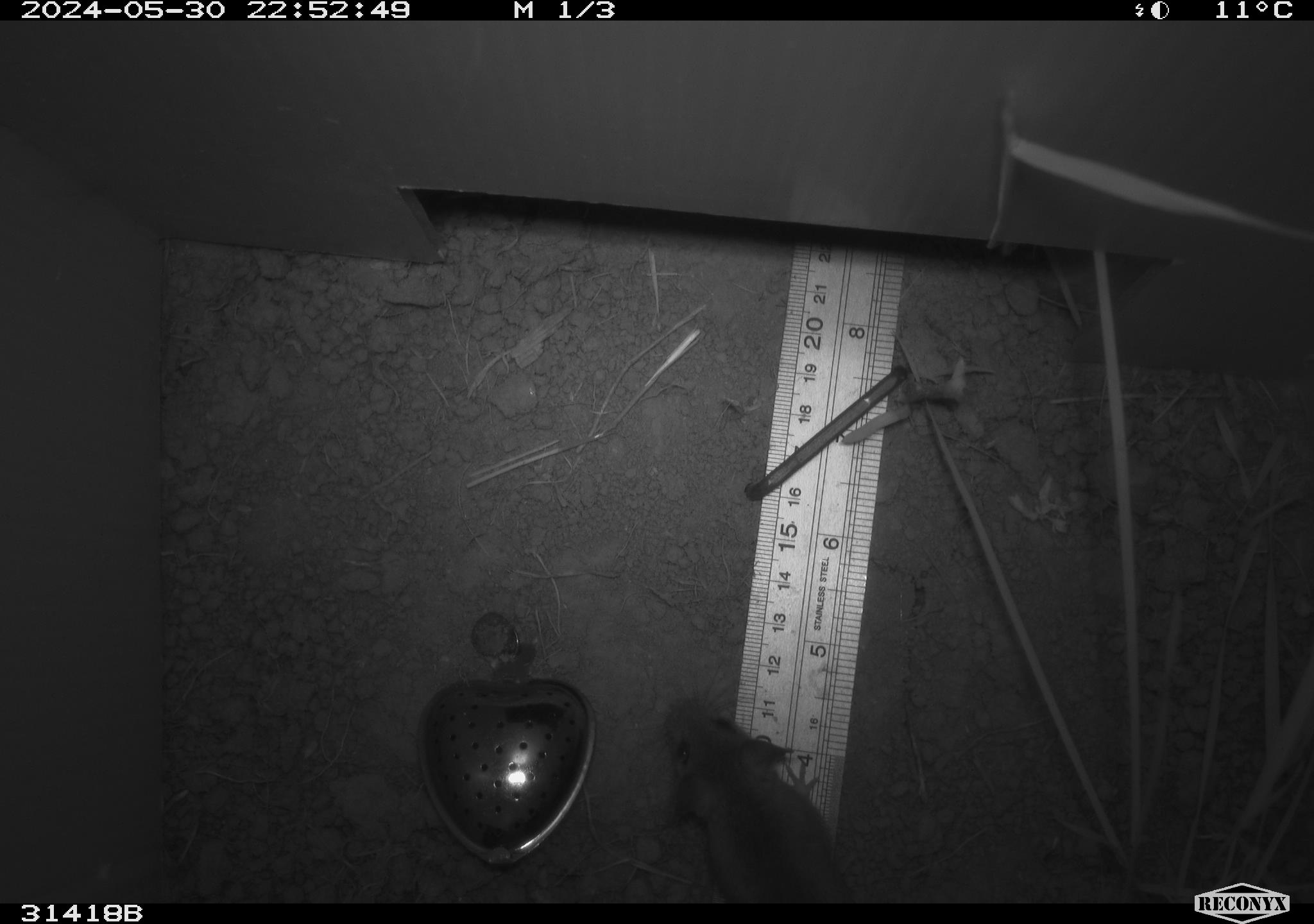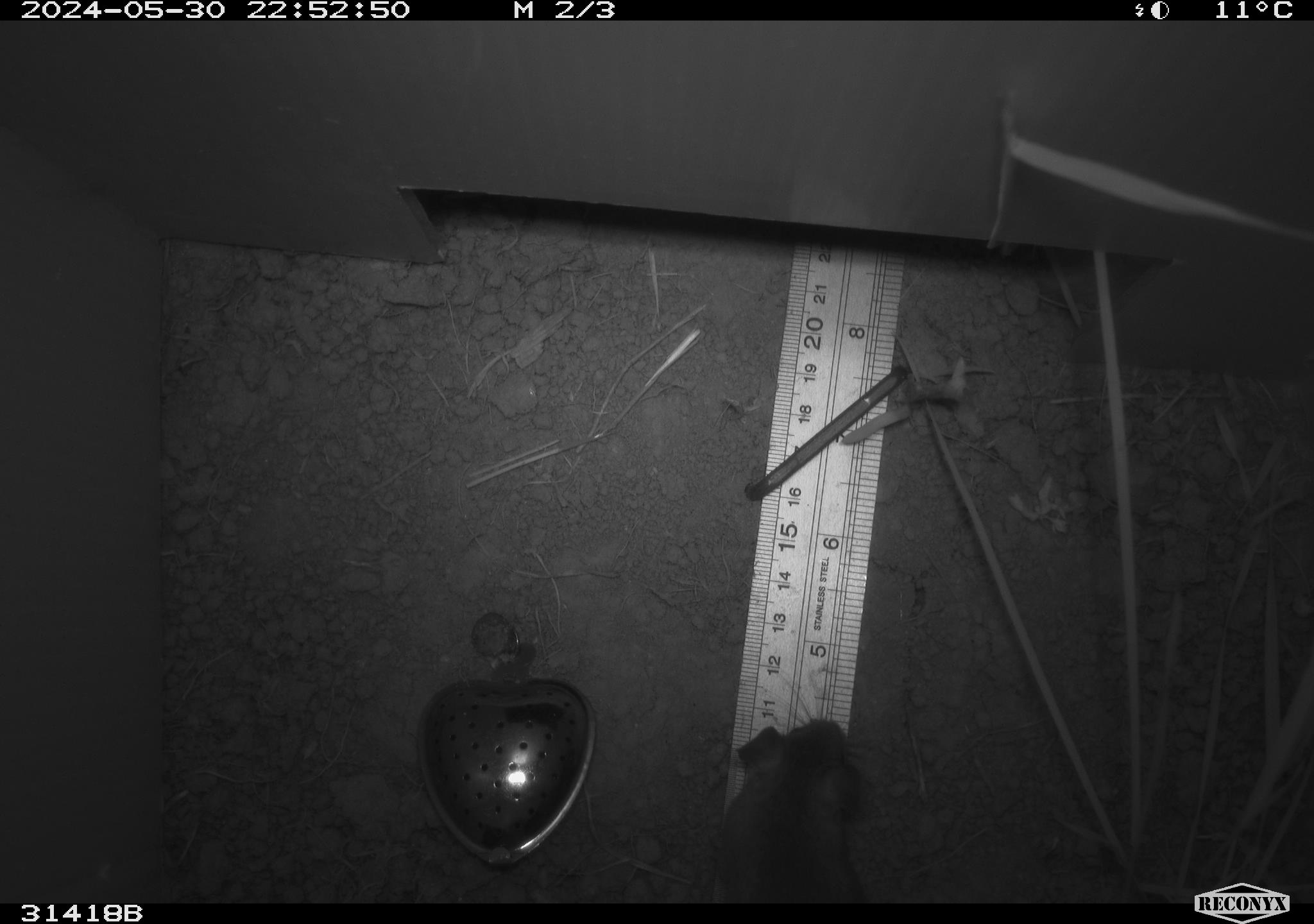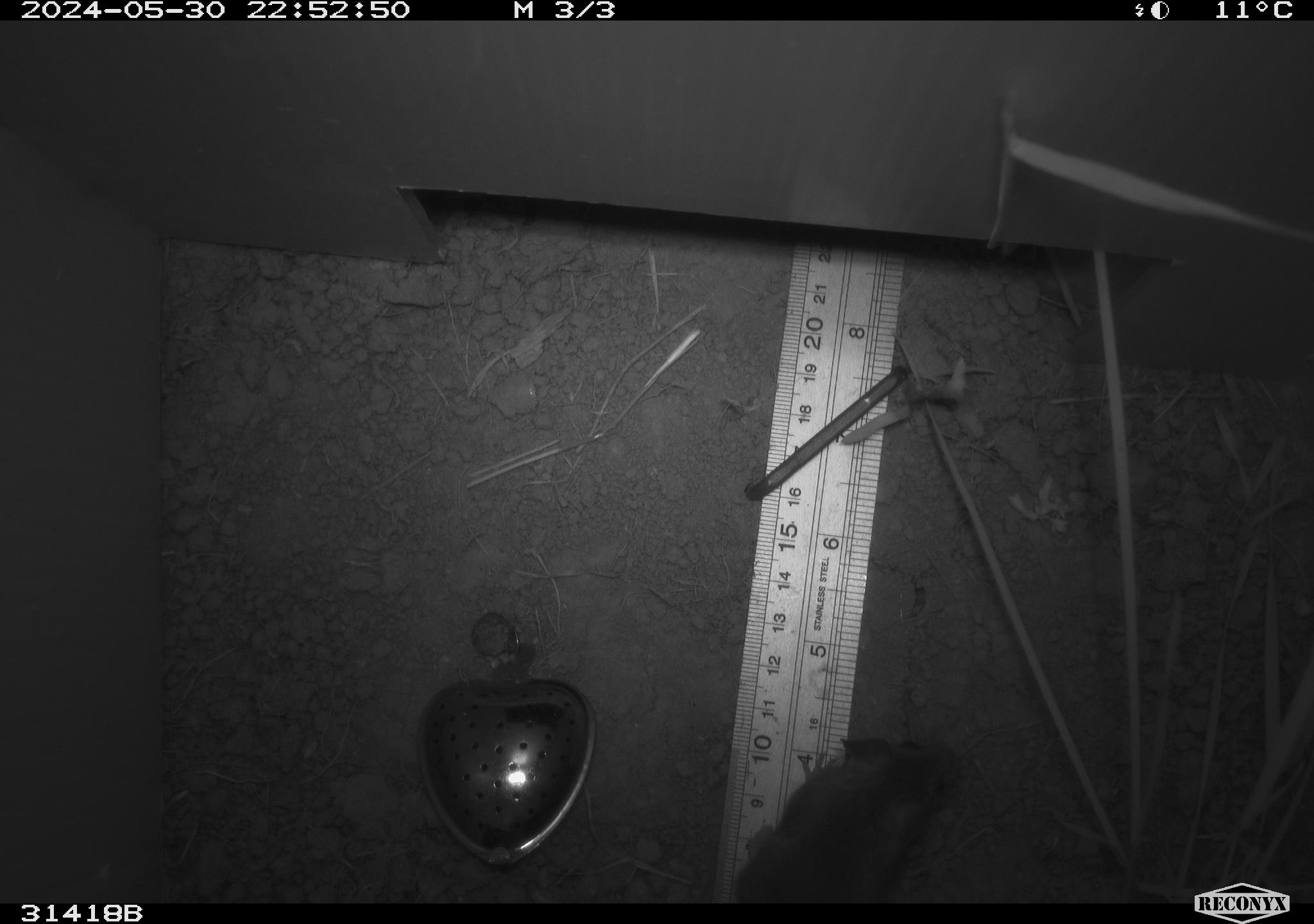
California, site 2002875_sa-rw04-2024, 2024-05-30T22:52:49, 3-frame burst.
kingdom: Animalia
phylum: Chordata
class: Mammalia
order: Rodentia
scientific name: Rodentia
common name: rodent